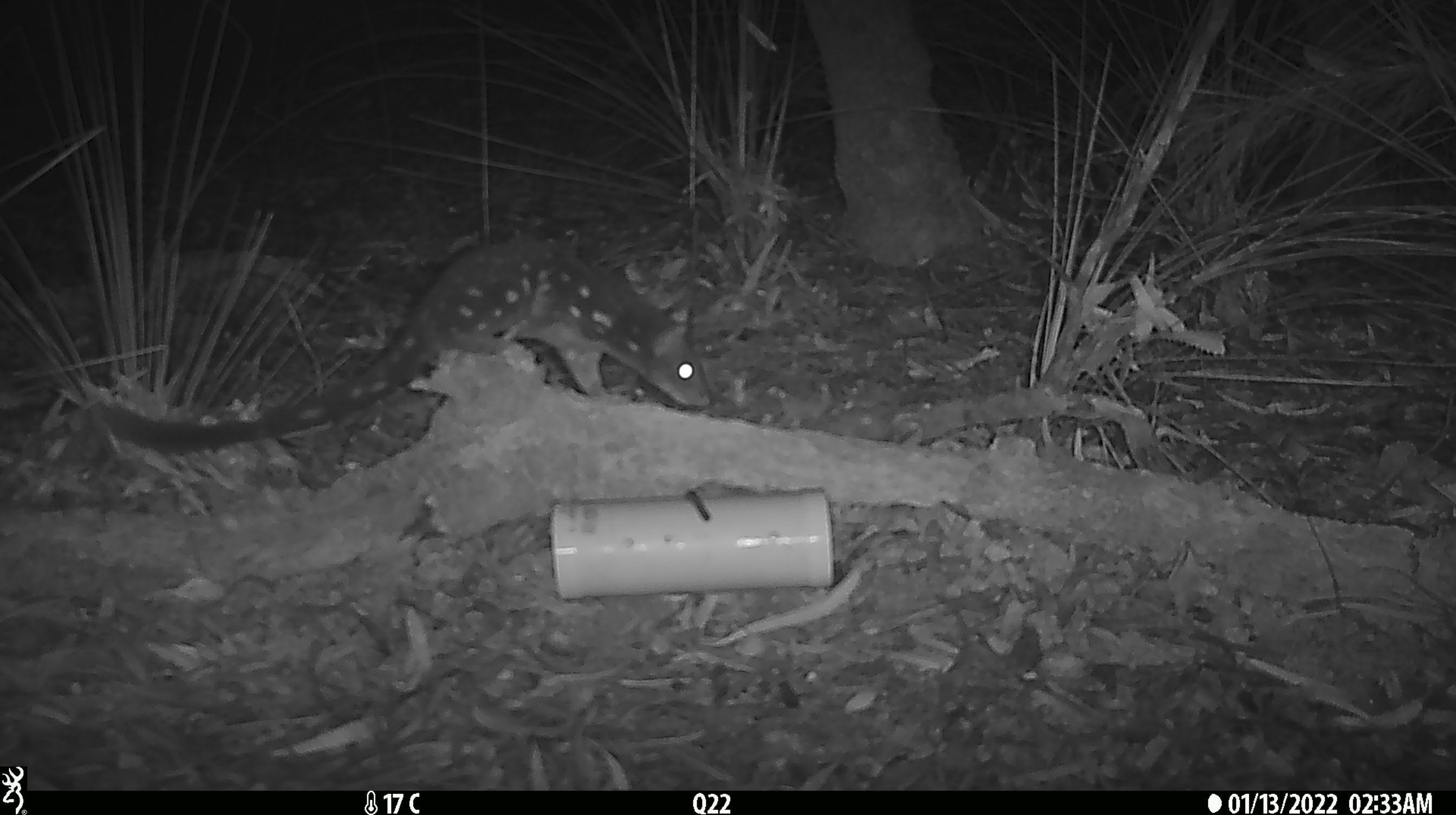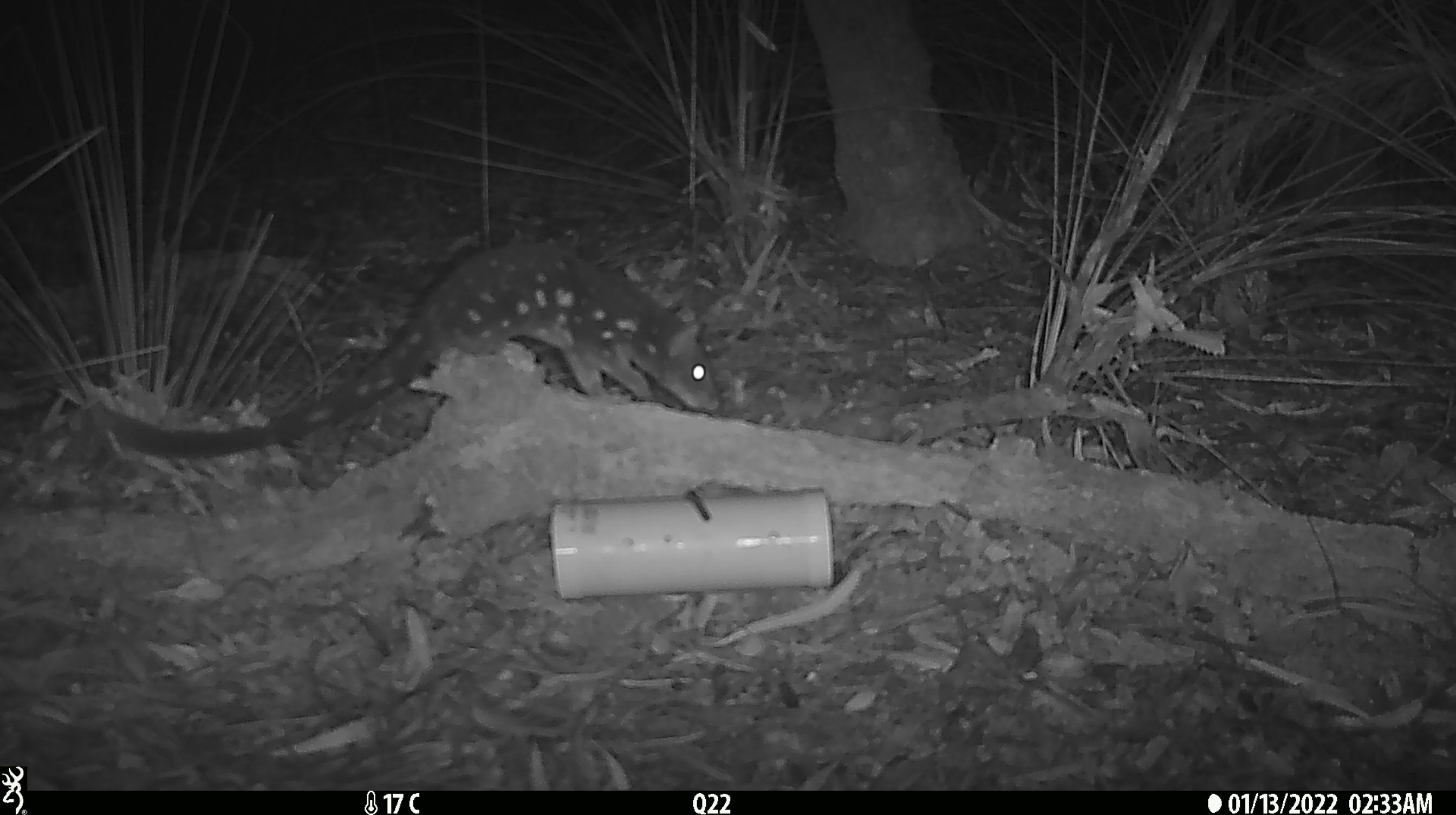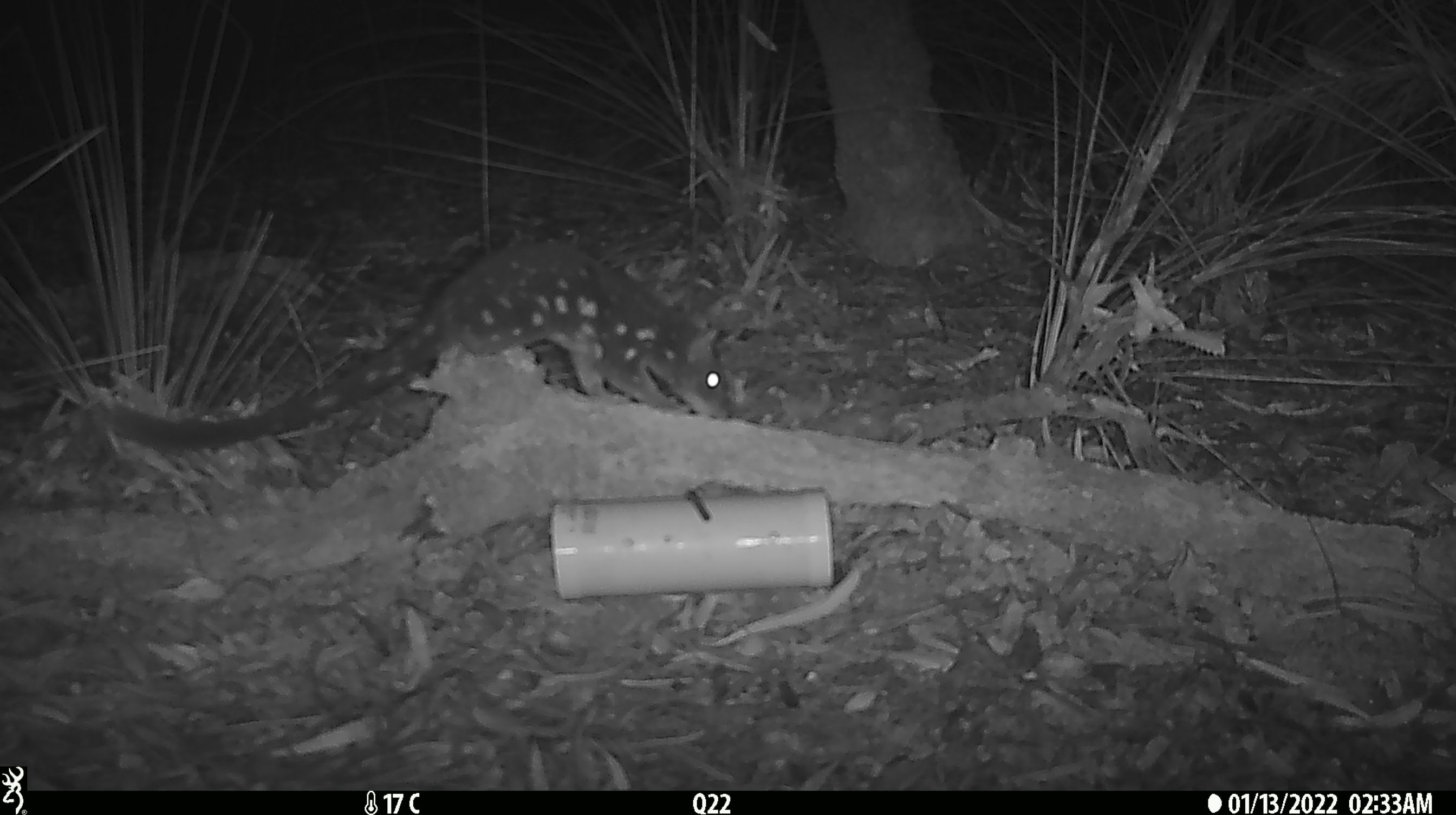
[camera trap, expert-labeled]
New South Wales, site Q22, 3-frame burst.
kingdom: Animalia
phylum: Chordata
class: Mammalia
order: Dasyuromorphia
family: Dasyuridae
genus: Dasyurus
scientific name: Dasyurus maculatus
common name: spotted-tailed quoll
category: quoll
Quoll (spotted-tailed quoll) (Dasyurus maculatus).